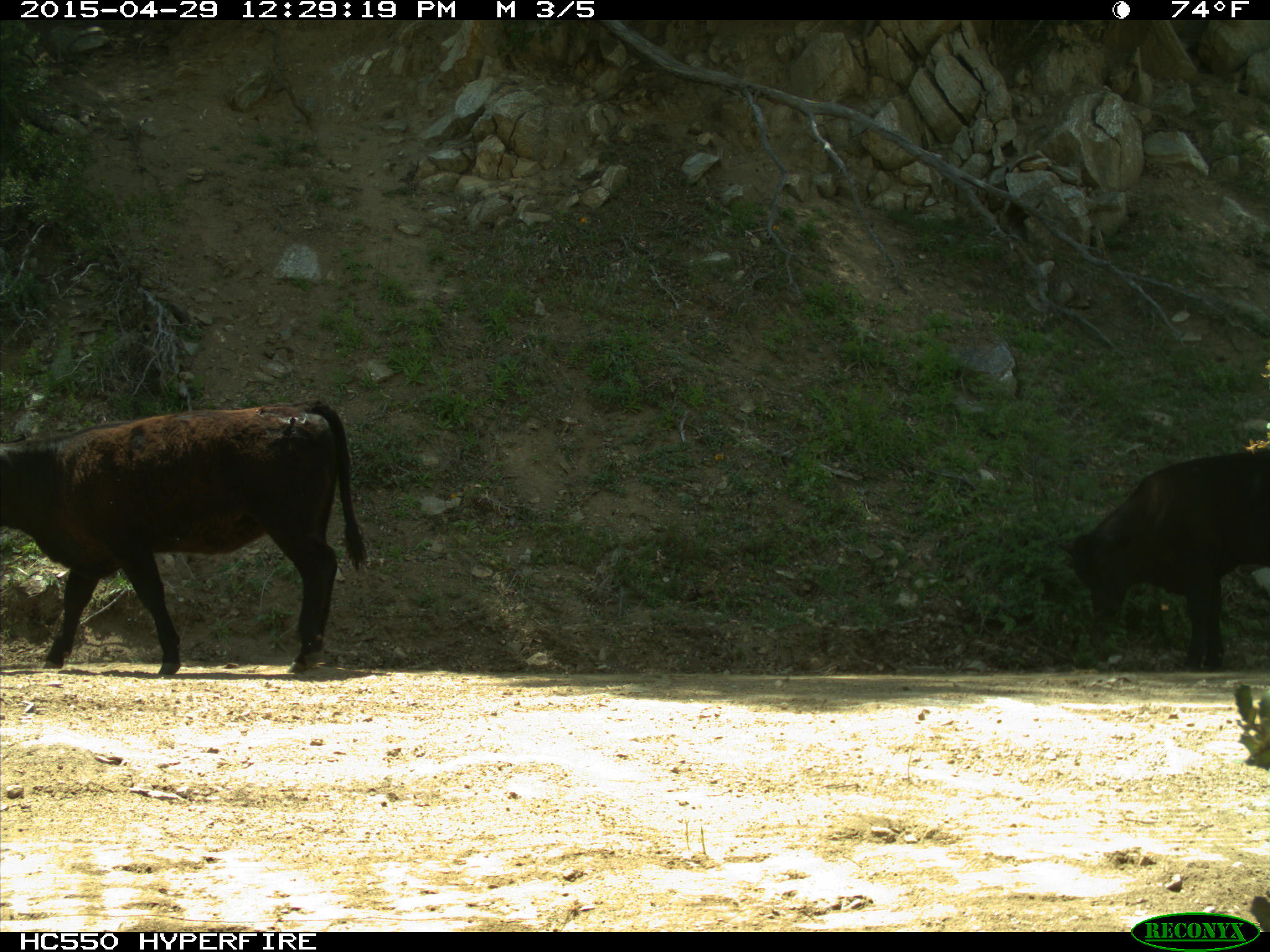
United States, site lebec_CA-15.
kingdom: Animalia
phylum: Chordata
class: Mammalia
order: Artiodactyla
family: Bovidae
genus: Bos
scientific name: Bos taurus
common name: domestic cow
Bos taurus (domestic cow).